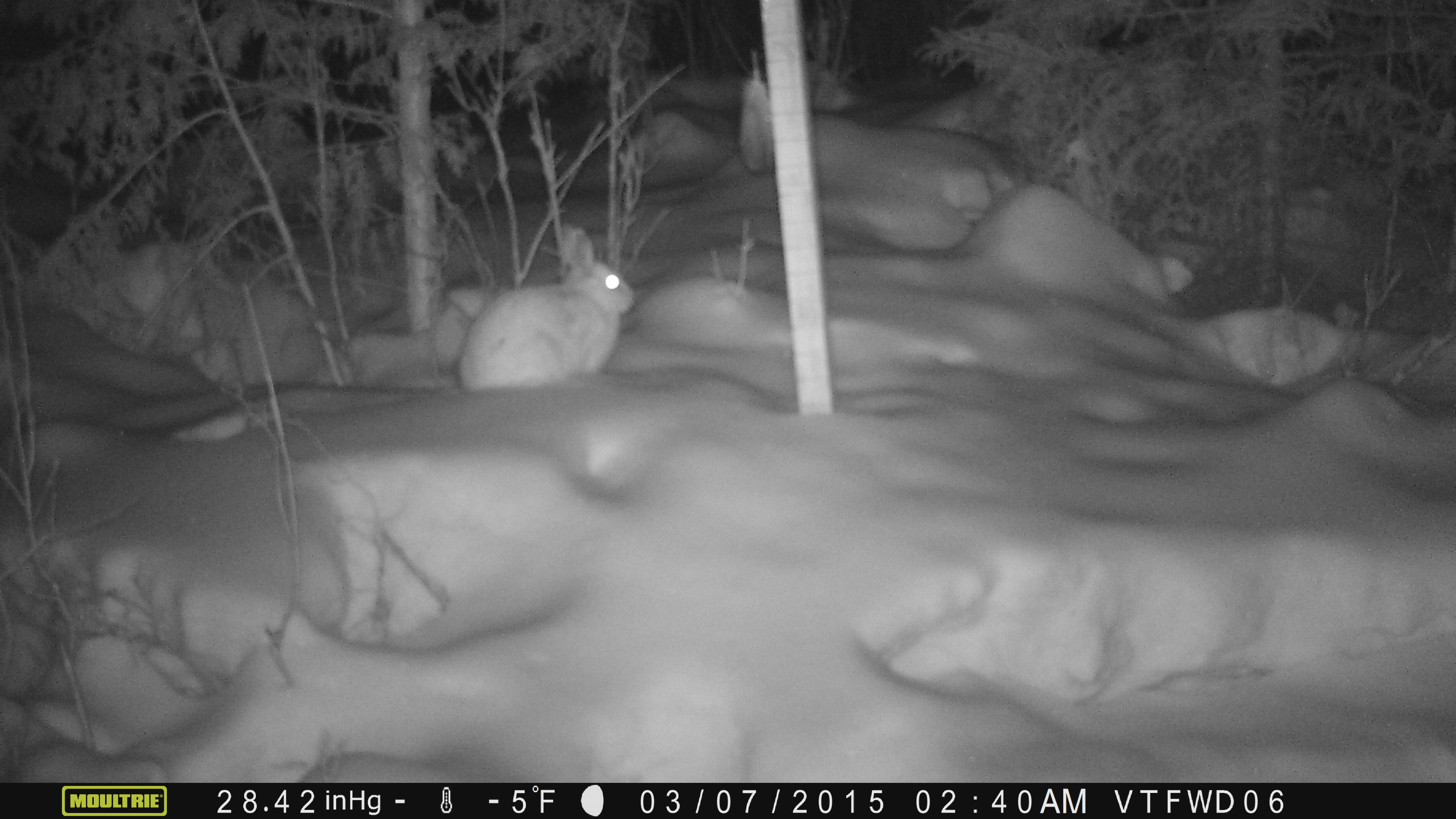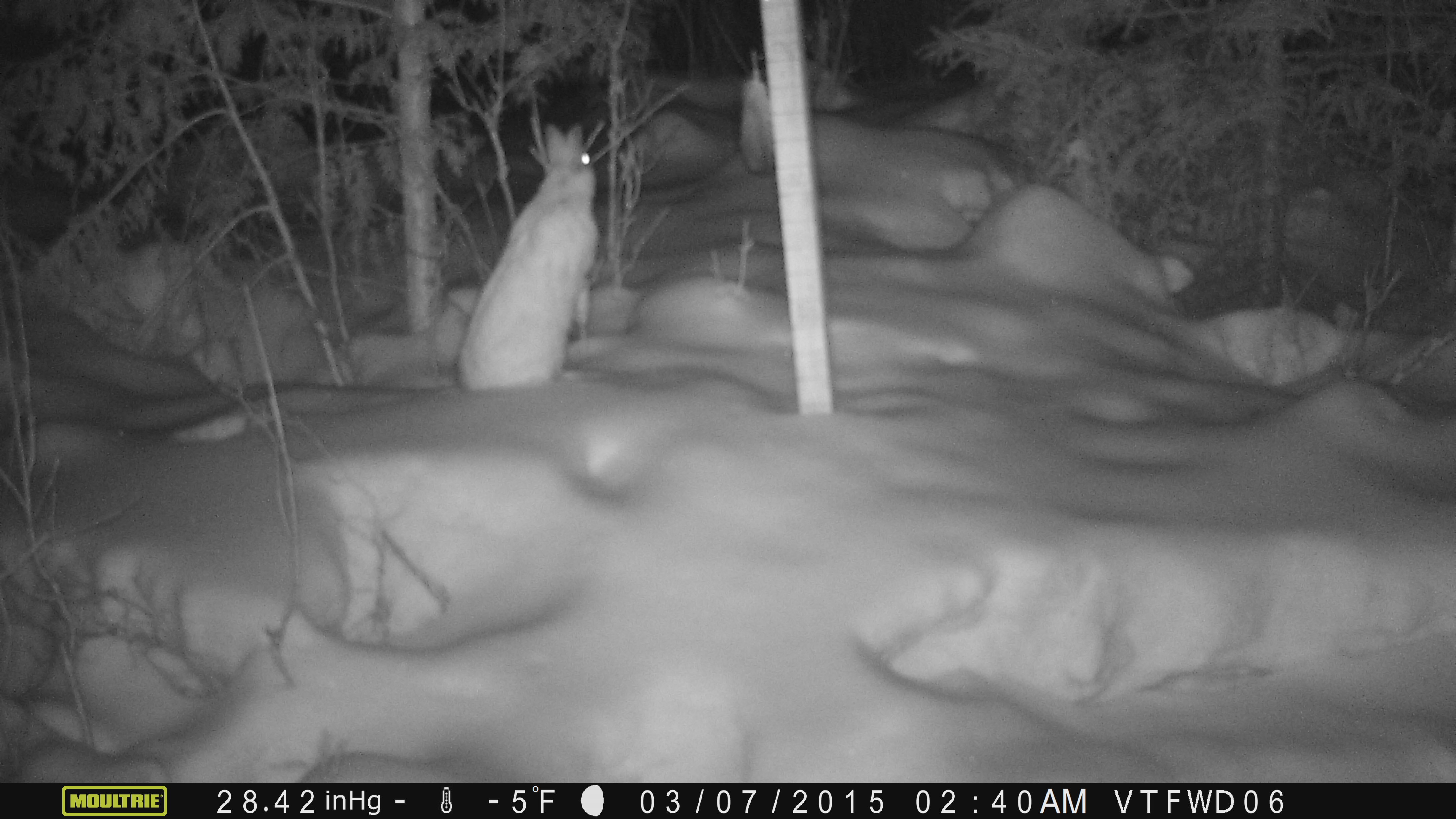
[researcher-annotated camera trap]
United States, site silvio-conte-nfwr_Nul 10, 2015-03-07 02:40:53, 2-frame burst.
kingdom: Animalia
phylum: Chordata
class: Mammalia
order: Lagomorpha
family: Leporidae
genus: Lepus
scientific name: Lepus americanus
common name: snowshoe hare